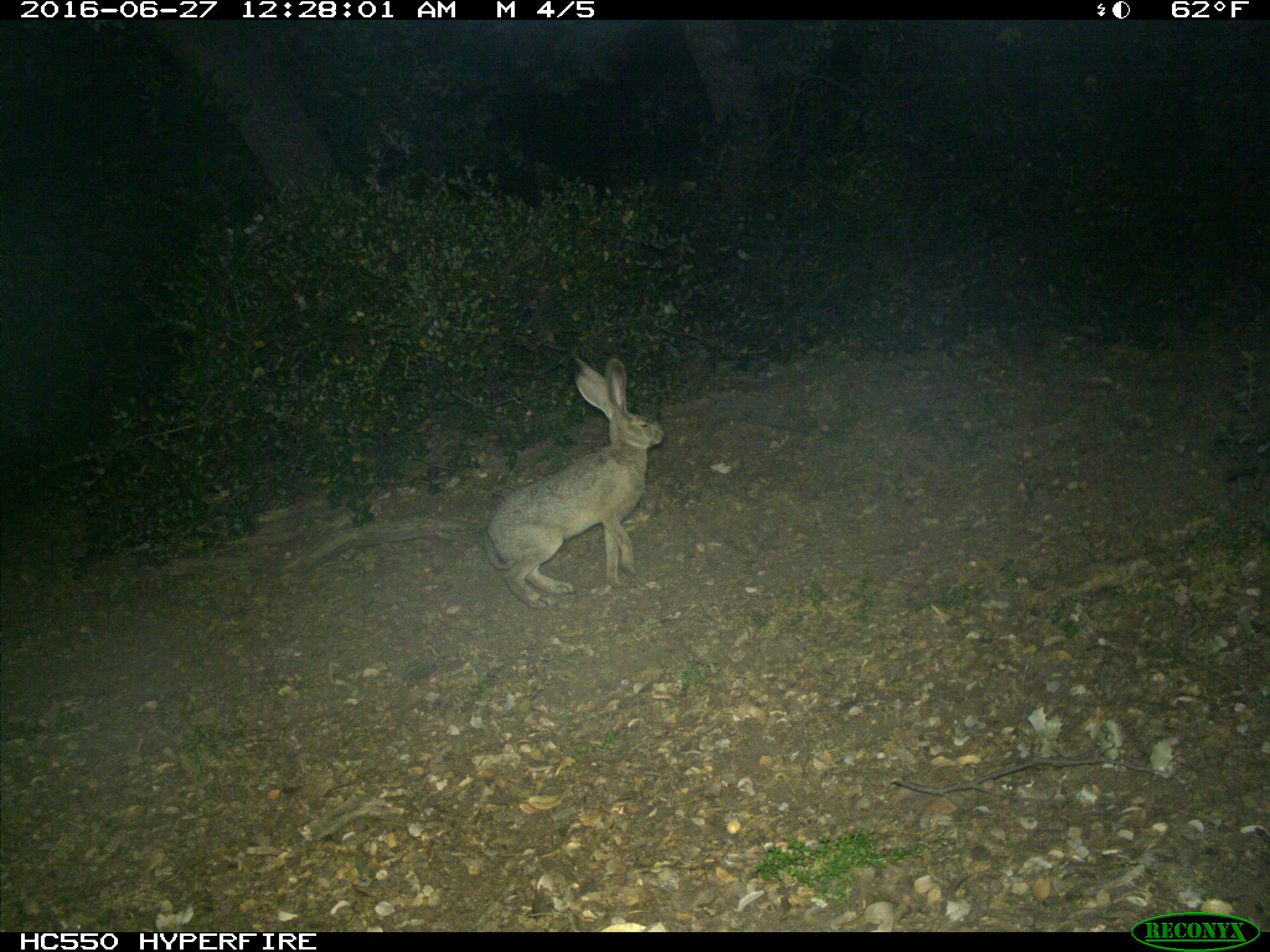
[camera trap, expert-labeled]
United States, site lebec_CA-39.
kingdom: Animalia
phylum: Chordata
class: Mammalia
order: Lagomorpha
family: Leporidae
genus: Lepus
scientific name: Lepus californicus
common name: black-tailed jackrabbit